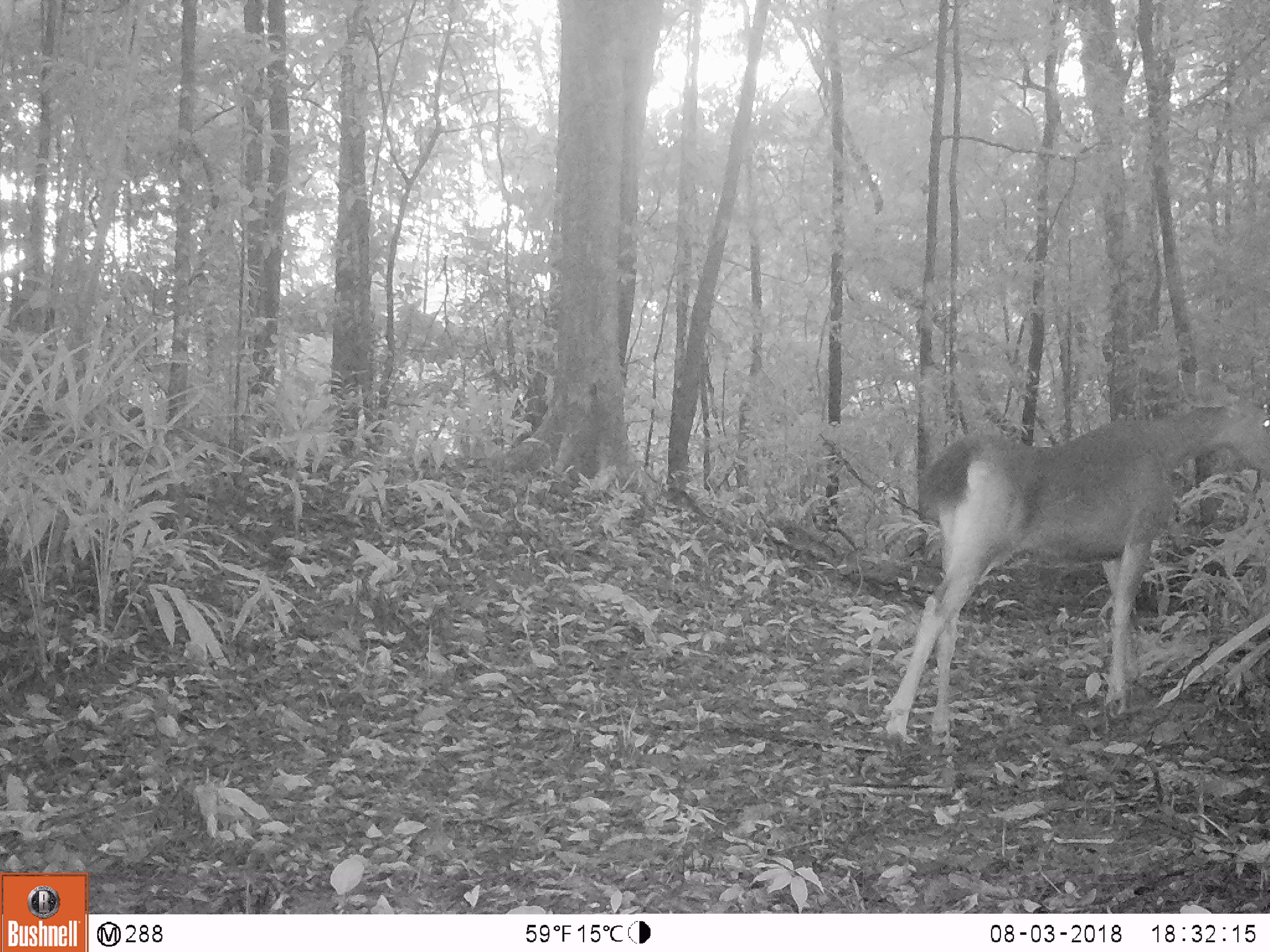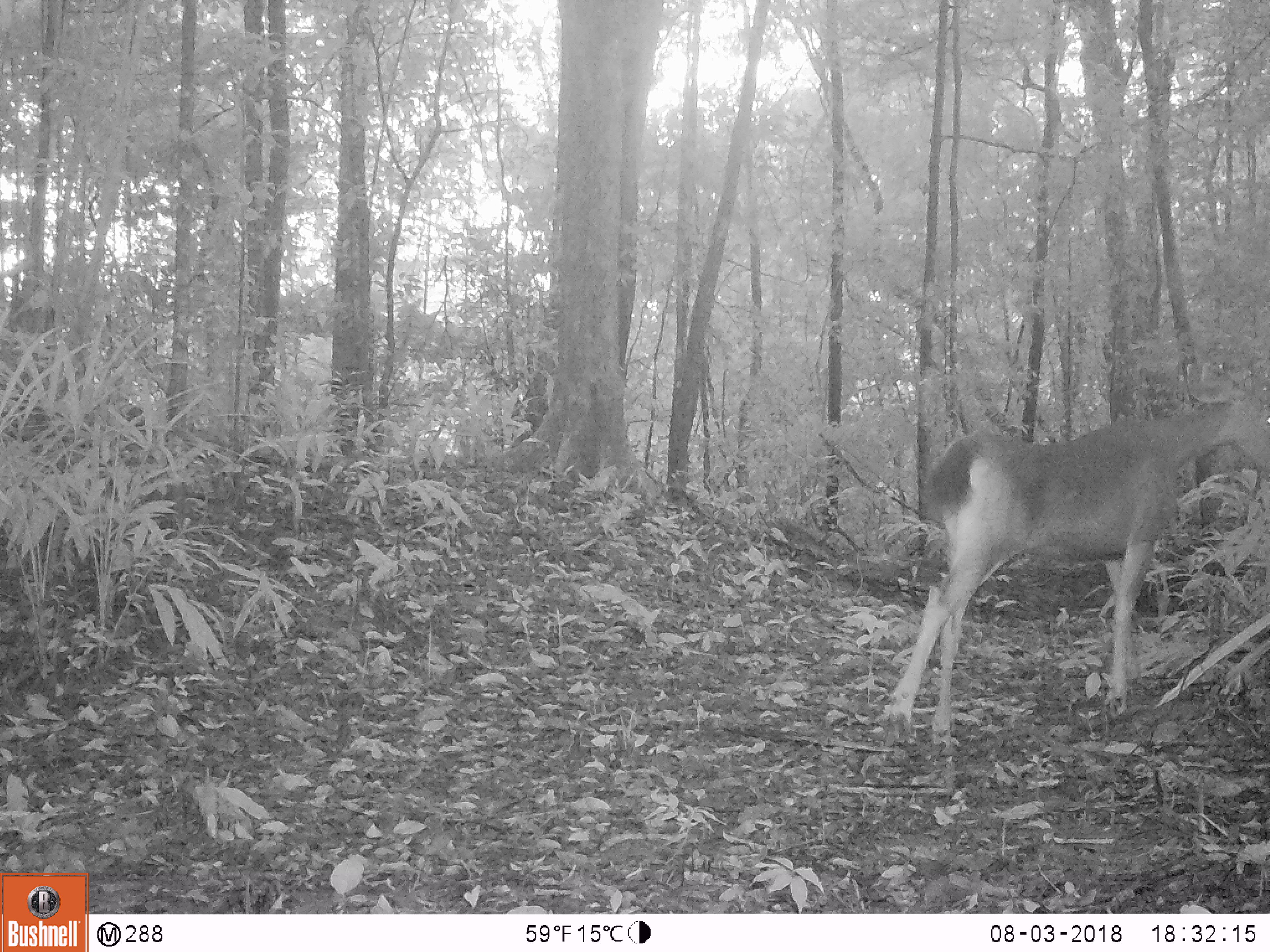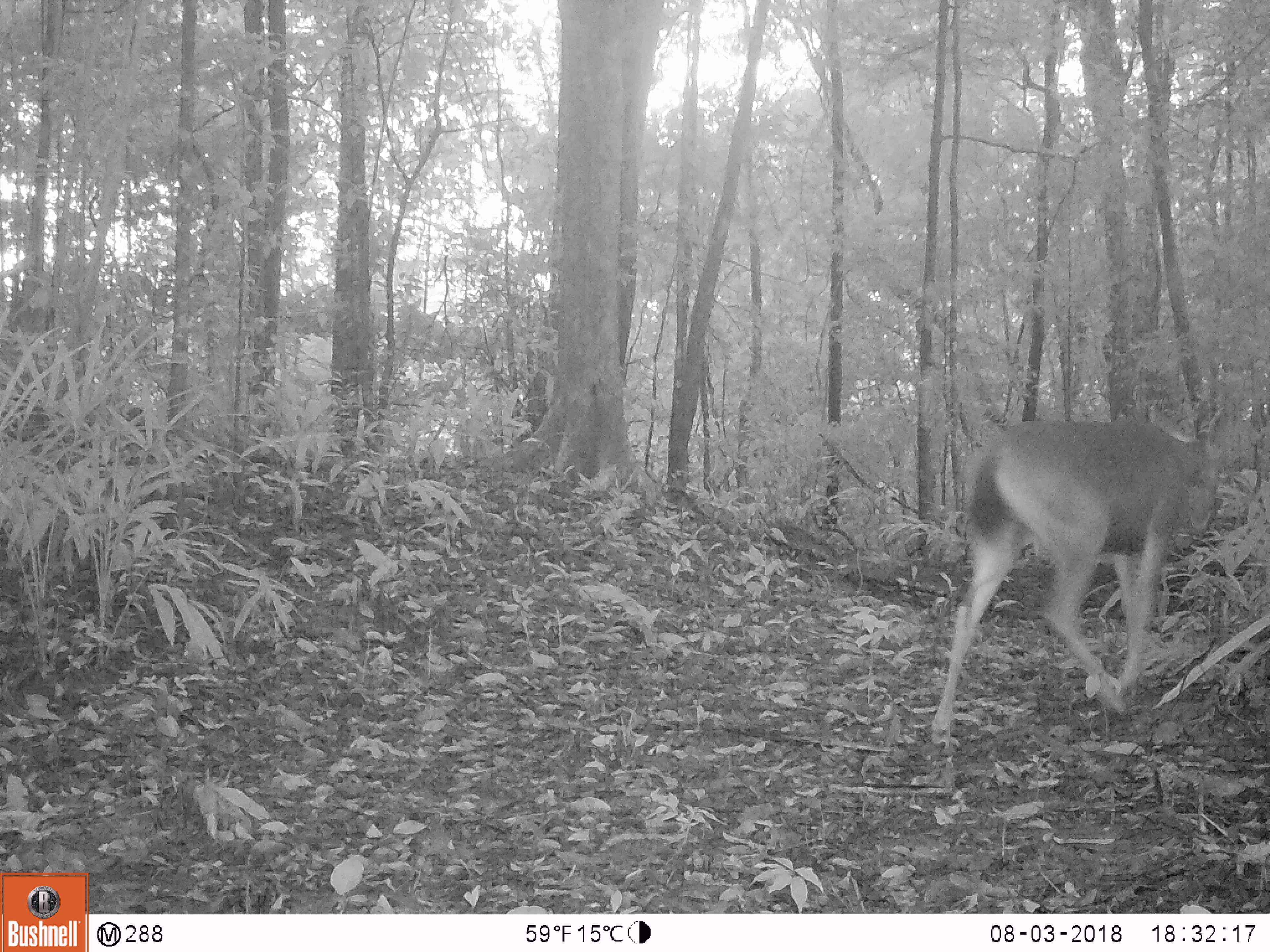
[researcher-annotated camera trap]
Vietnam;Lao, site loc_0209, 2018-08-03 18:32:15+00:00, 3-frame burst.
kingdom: Animalia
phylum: Chordata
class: Mammalia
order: Artiodactyla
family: Cervidae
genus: Rusa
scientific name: Rusa unicolor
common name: sambar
Sambar (Rusa unicolor). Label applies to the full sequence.